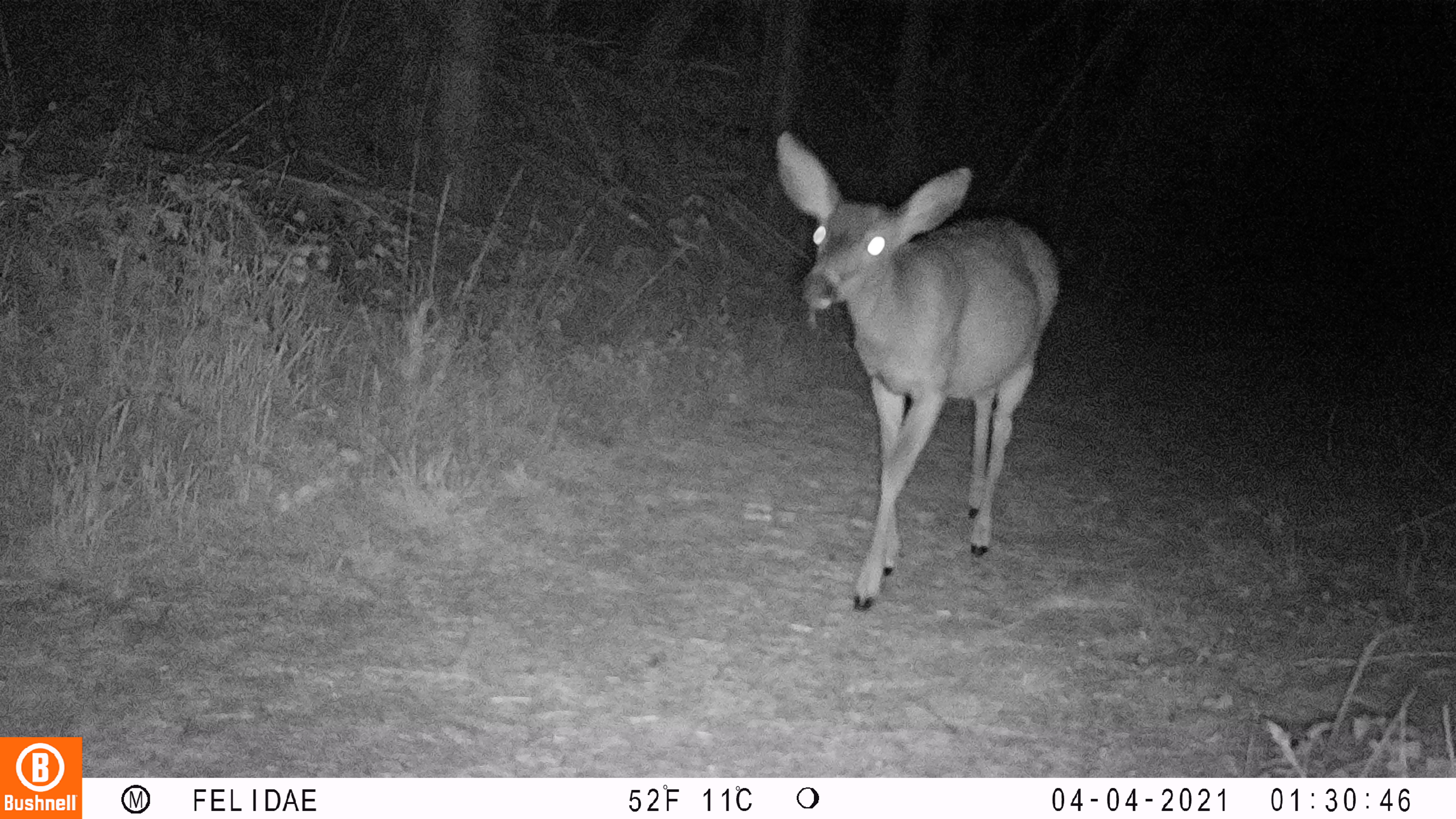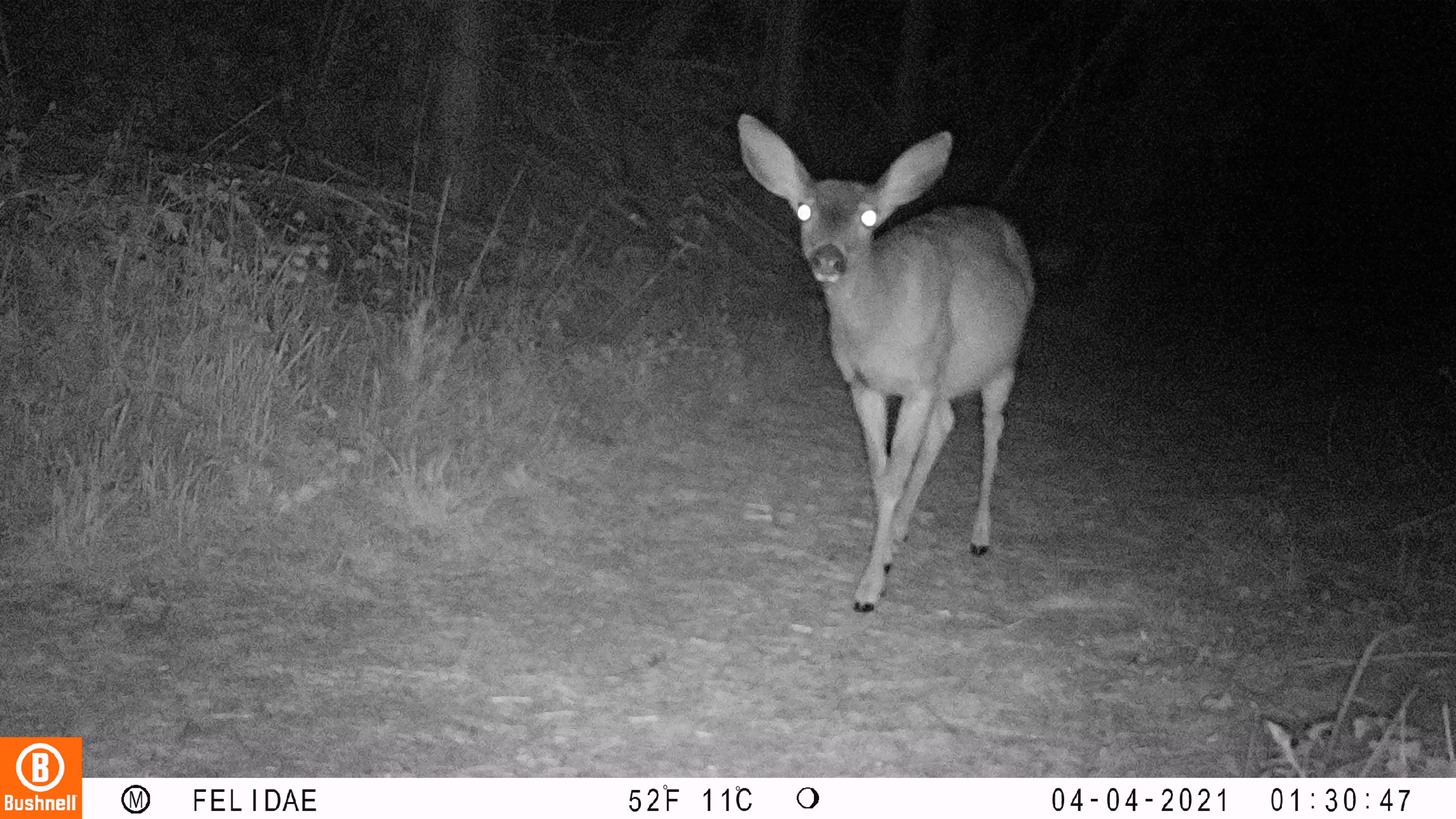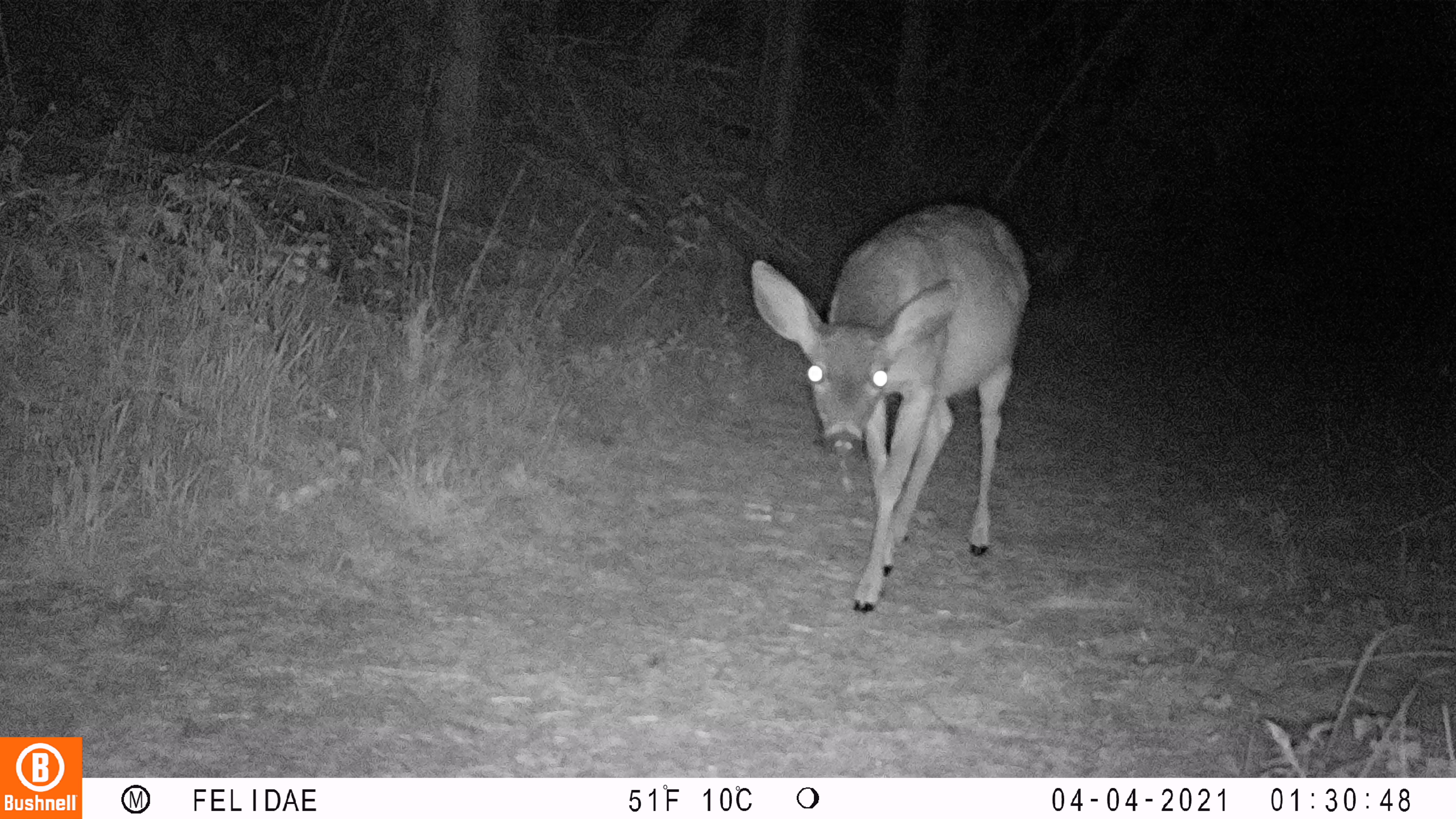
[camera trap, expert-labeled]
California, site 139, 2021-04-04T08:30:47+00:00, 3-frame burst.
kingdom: Animalia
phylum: Chordata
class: Mammalia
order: Artiodactyla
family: Cervidae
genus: Odocoileus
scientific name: Odocoileus hemionus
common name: mule deer